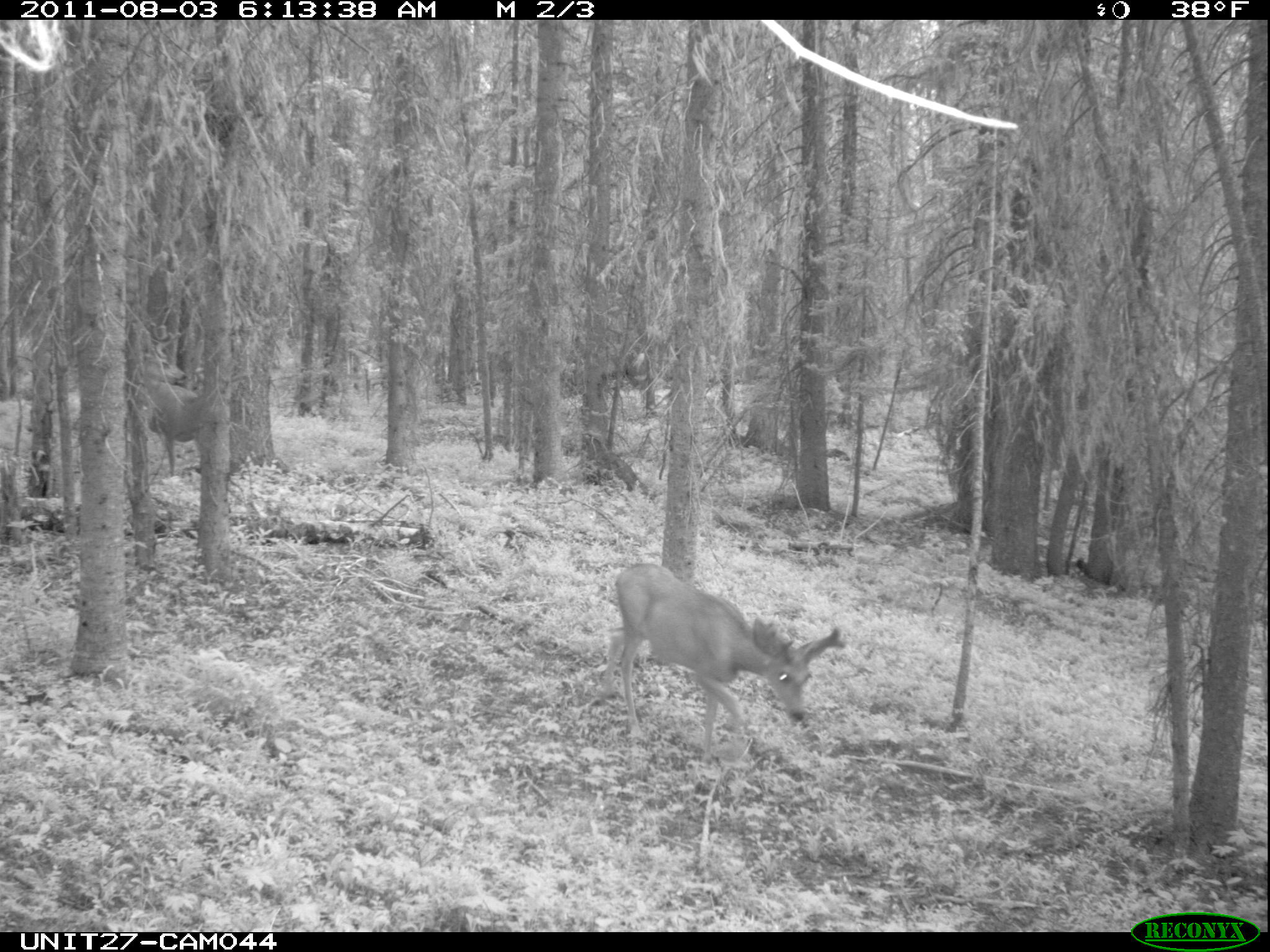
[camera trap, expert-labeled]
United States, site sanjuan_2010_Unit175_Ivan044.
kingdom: Animalia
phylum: Chordata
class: Mammalia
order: Artiodactyla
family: Cervidae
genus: Odocoileus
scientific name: Odocoileus hemionus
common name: mule deer